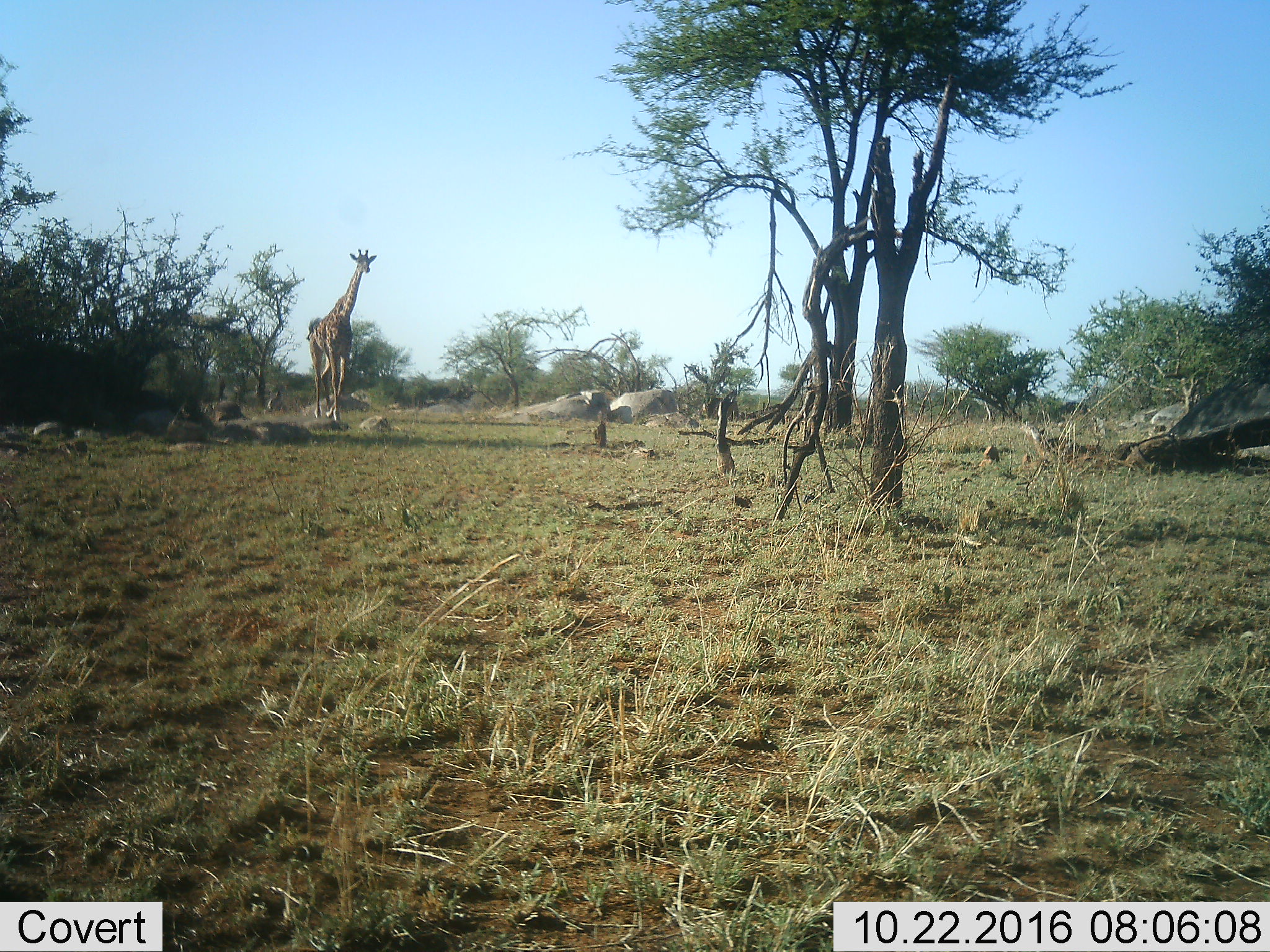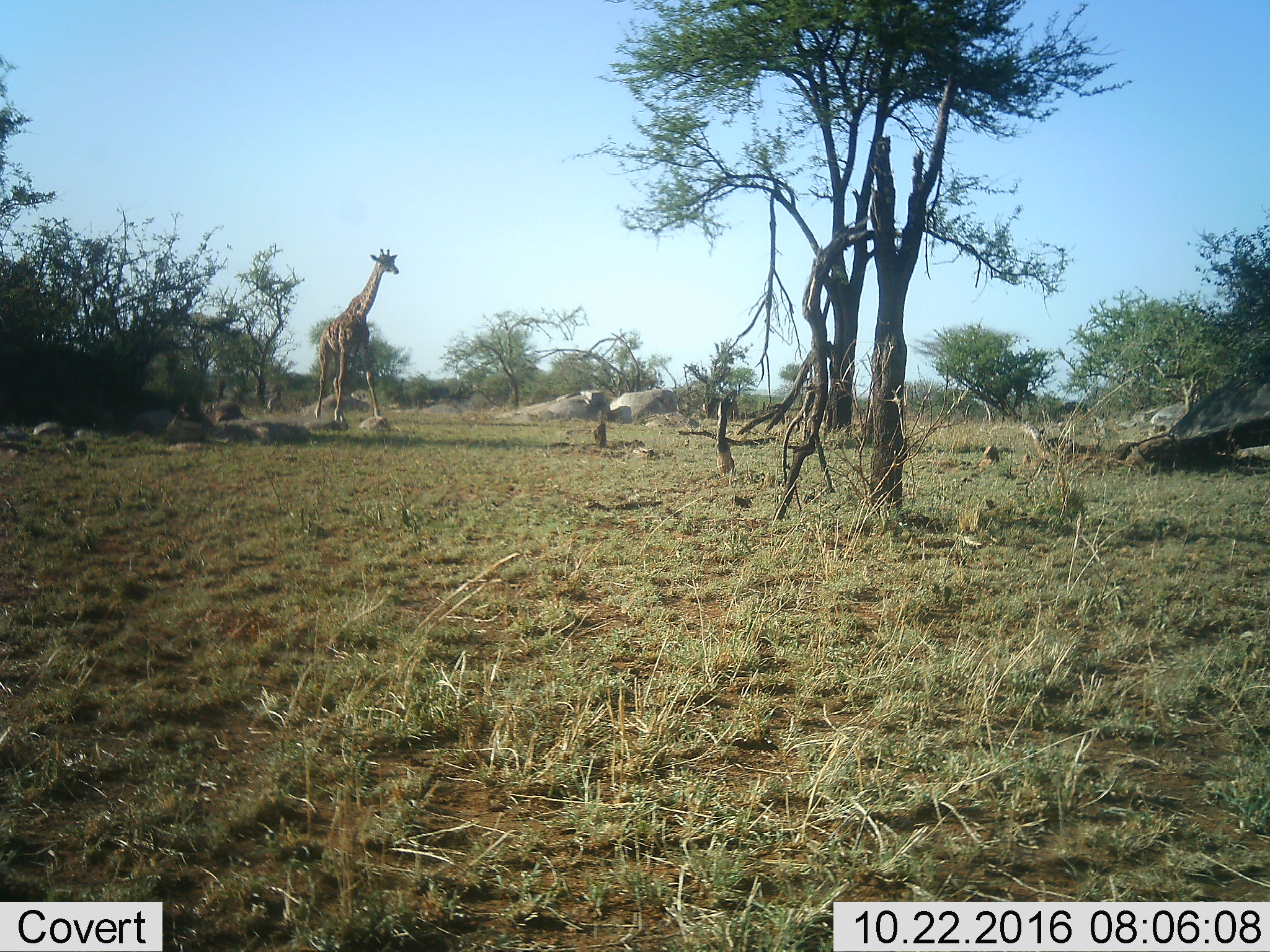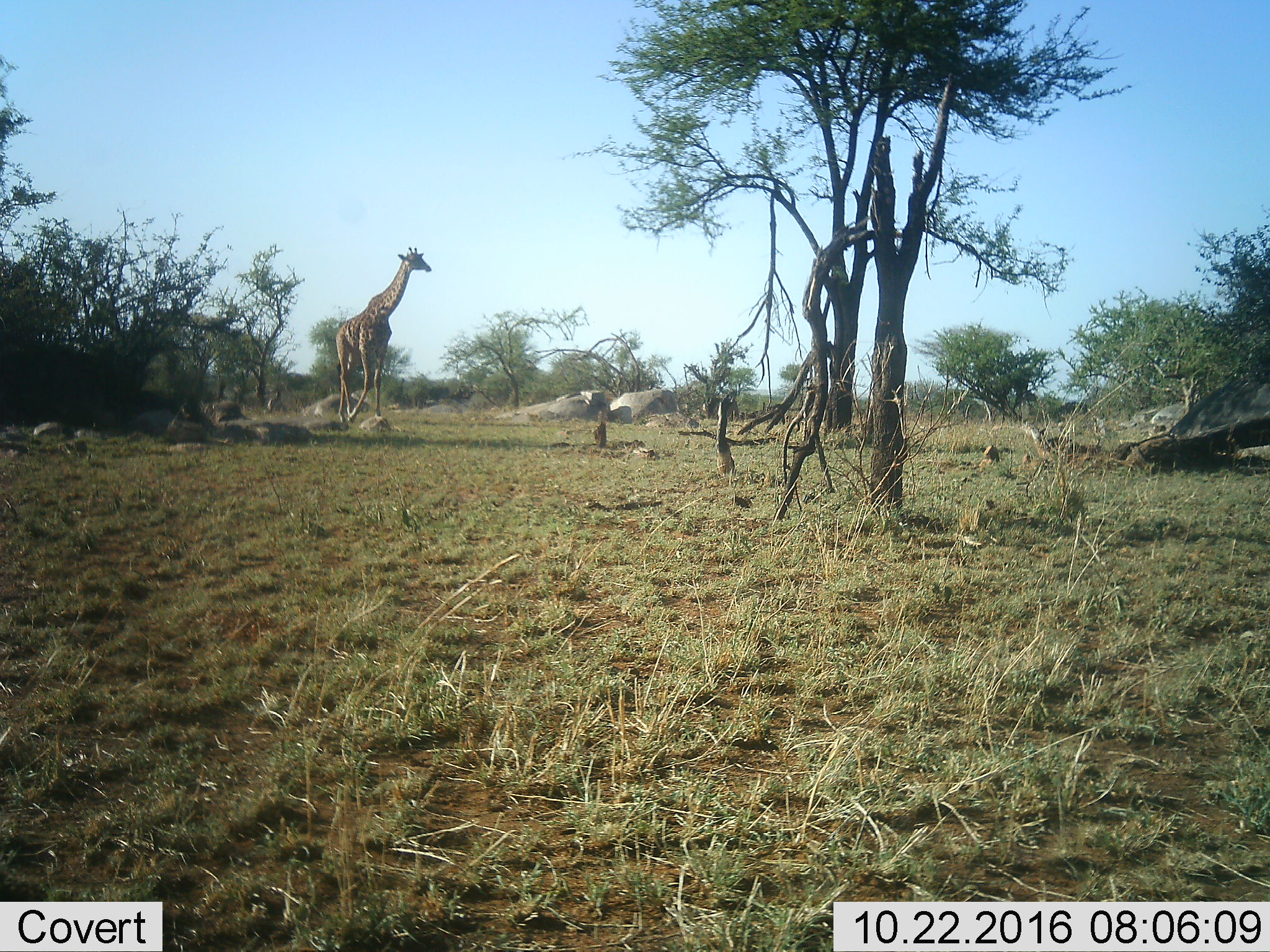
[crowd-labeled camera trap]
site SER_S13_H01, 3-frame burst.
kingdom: Animalia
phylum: Chordata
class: Mammalia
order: Artiodactyla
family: Giraffidae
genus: Giraffa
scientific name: Giraffa camelopardalis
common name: giraffe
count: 1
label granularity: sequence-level